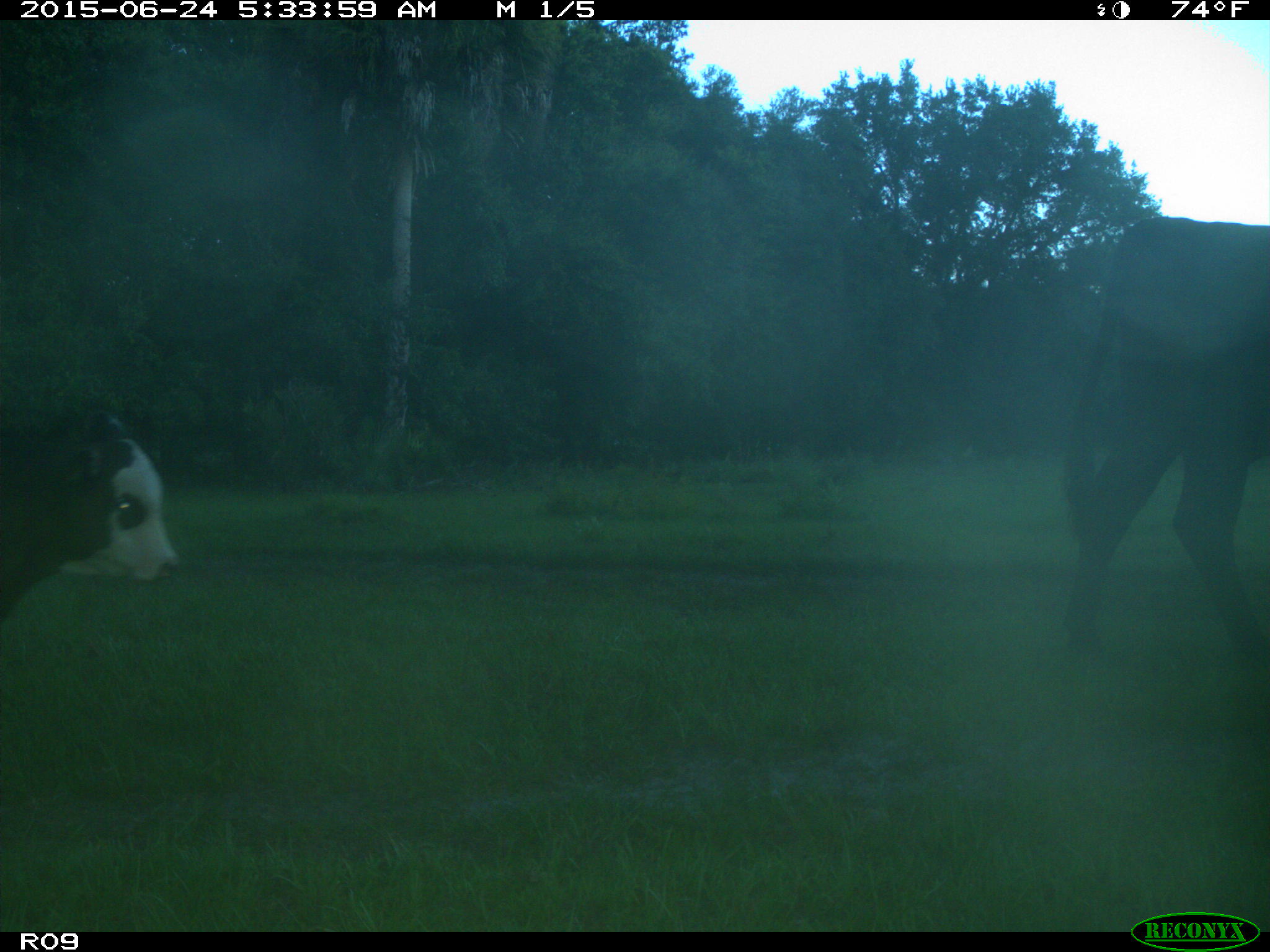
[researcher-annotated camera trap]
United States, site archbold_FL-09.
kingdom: Animalia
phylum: Chordata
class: Mammalia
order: Artiodactyla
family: Bovidae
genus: Bos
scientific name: Bos taurus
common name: domestic cow